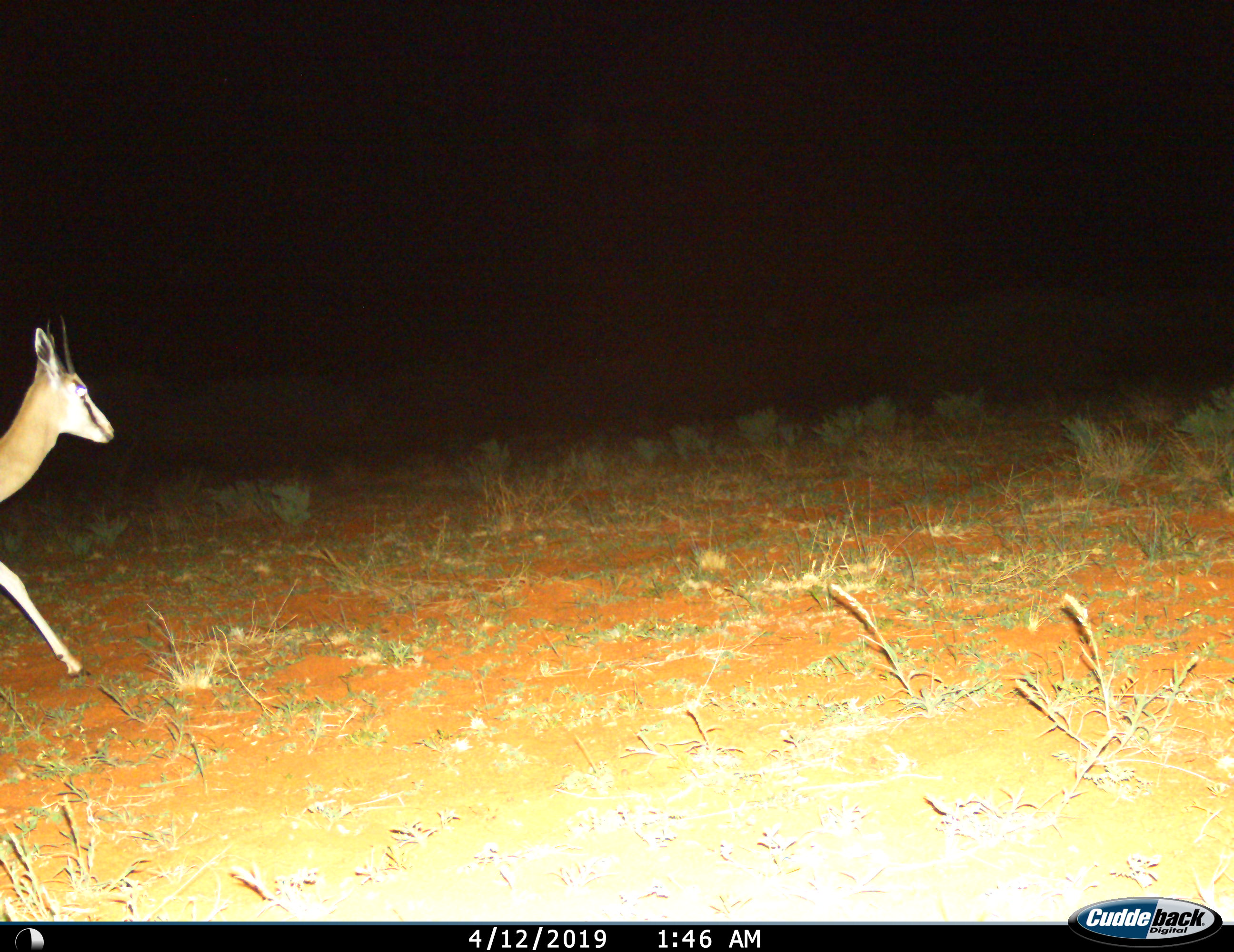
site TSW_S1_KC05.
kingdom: Animalia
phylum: Chordata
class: Mammalia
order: Artiodactyla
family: Bovidae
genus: Antidorcas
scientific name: Antidorcas marsupialis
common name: springbok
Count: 1.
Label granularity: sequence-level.